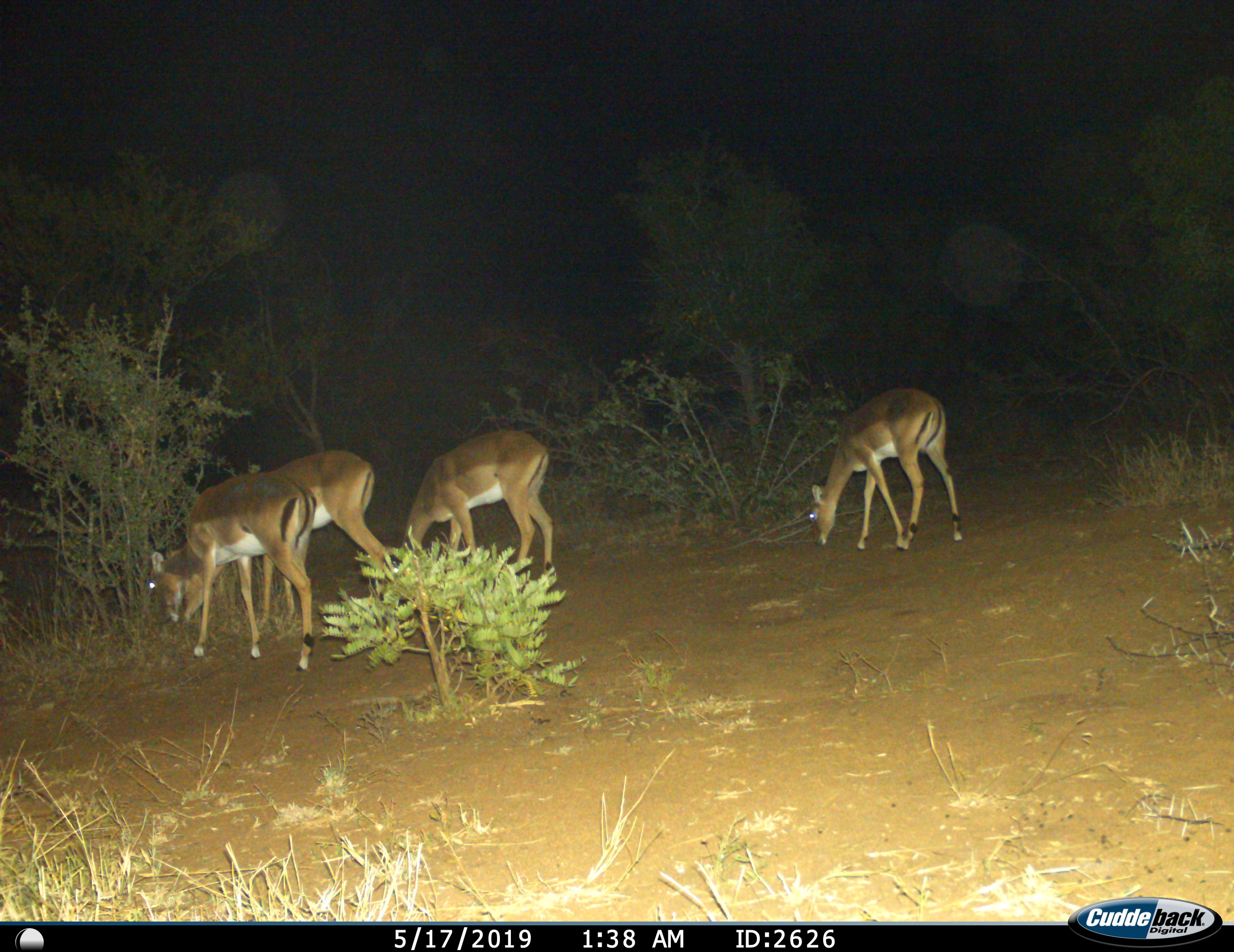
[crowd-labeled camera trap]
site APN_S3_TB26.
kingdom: Animalia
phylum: Chordata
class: Mammalia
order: Artiodactyla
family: Bovidae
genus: Aepyceros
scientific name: Aepyceros melampus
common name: impala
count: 4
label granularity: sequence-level